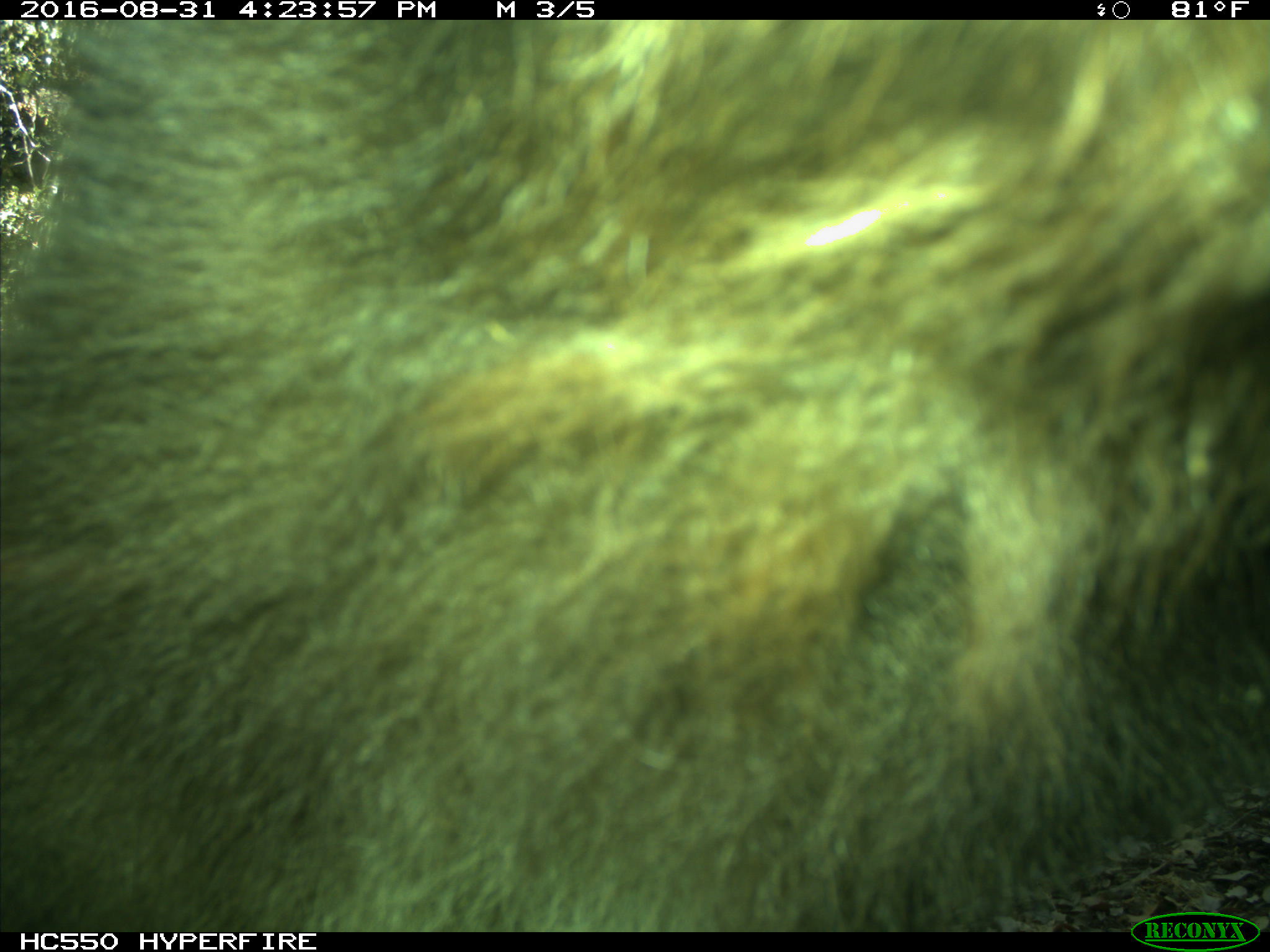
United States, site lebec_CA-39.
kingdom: Animalia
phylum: Chordata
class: Mammalia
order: Carnivora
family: Ursidae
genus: Ursus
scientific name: Ursus americanus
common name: american black bear